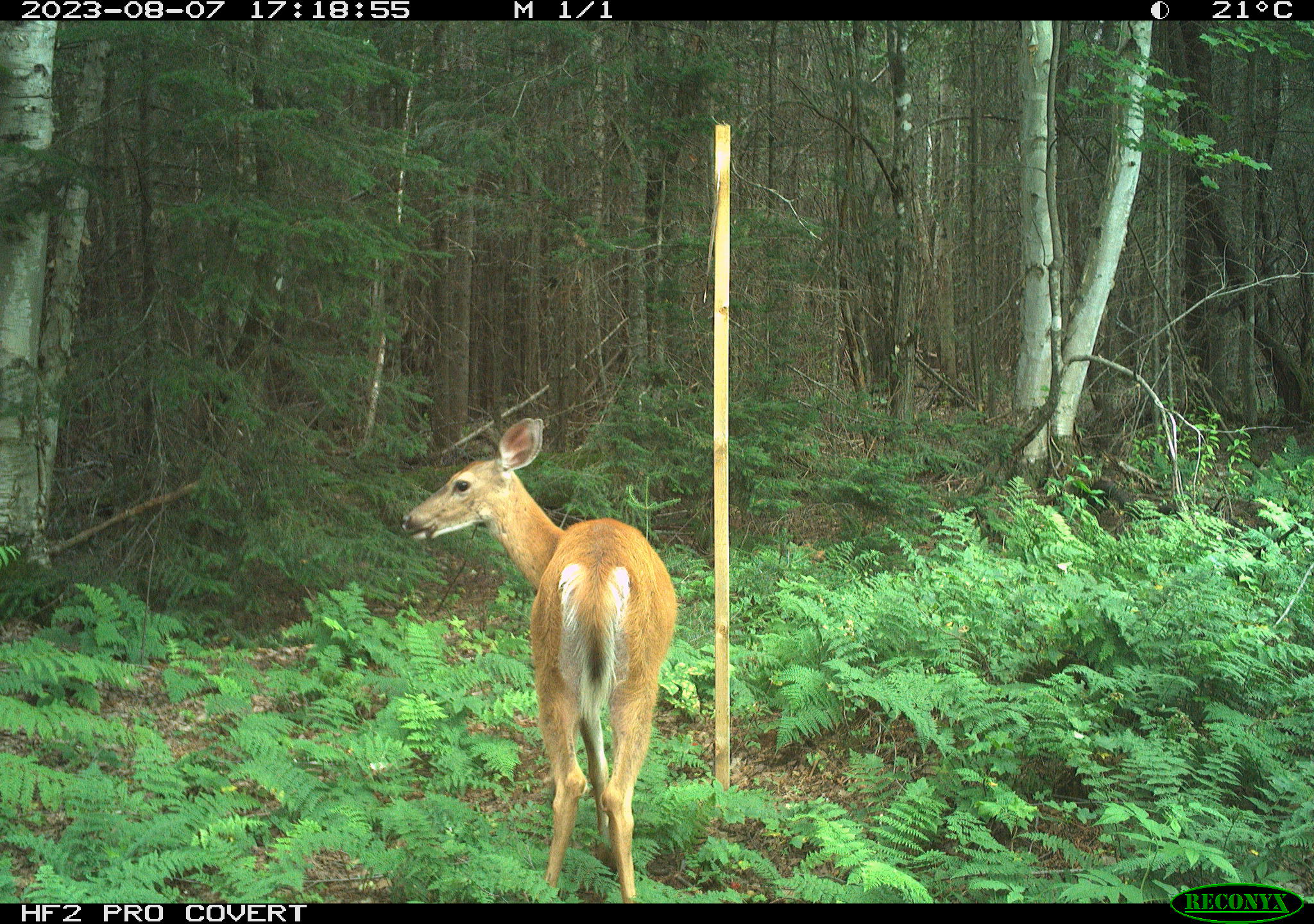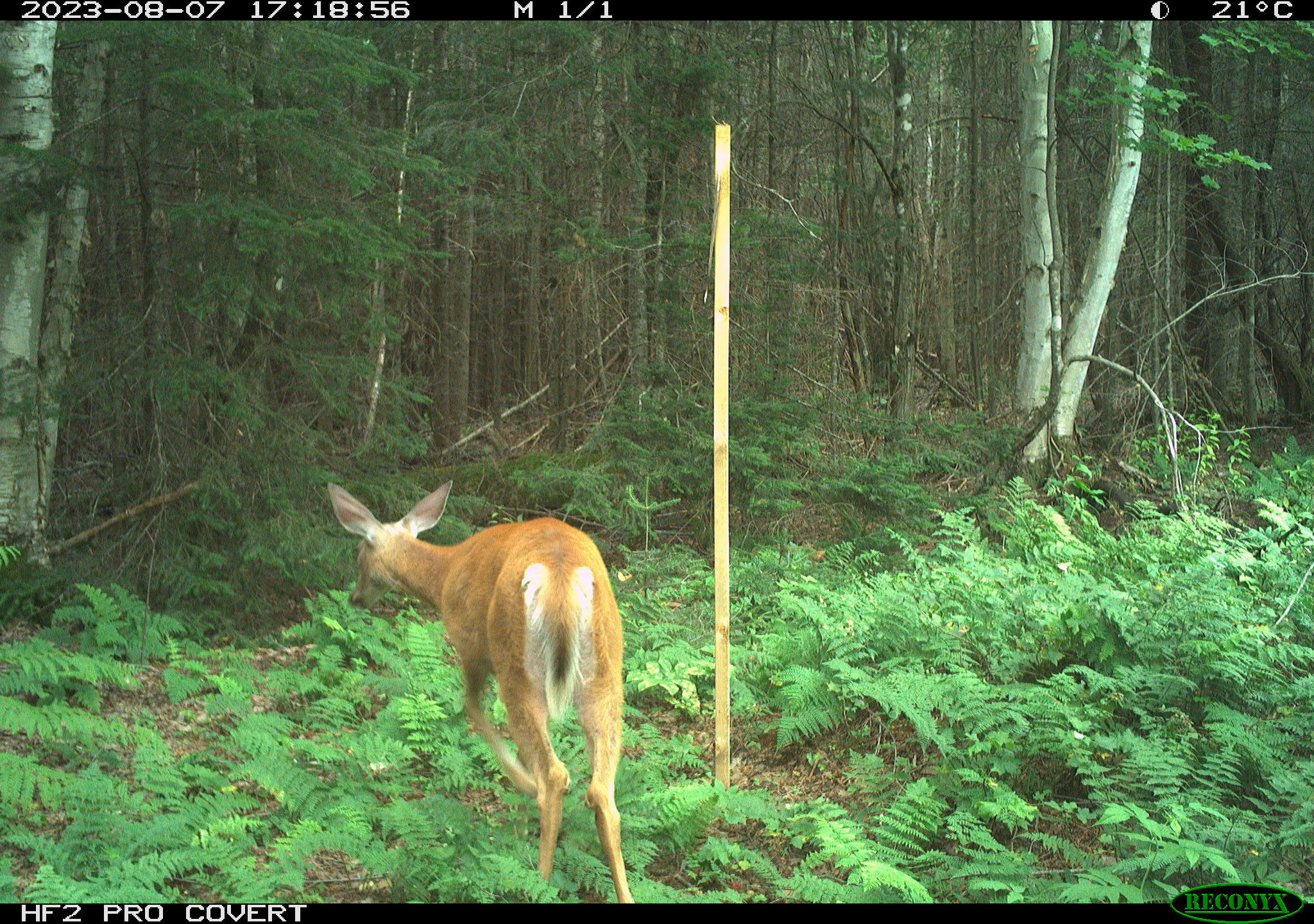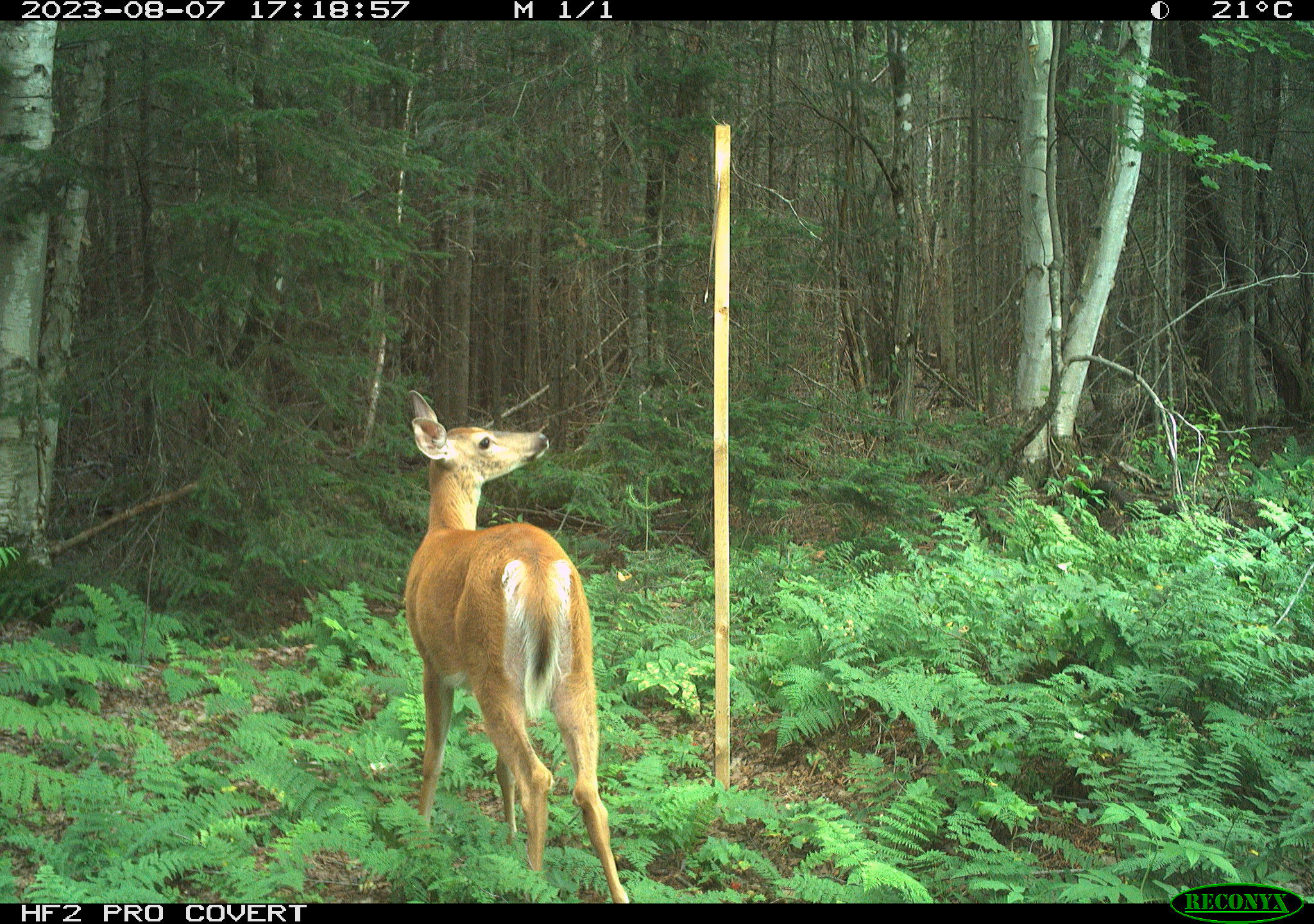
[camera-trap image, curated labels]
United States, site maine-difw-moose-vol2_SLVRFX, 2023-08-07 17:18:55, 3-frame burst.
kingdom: Animalia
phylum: Chordata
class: Mammalia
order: Artiodactyla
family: Cervidae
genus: Odocoileus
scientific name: Odocoileus virginianus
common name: white-tailed deer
White-tailed deer (Odocoileus virginianus).